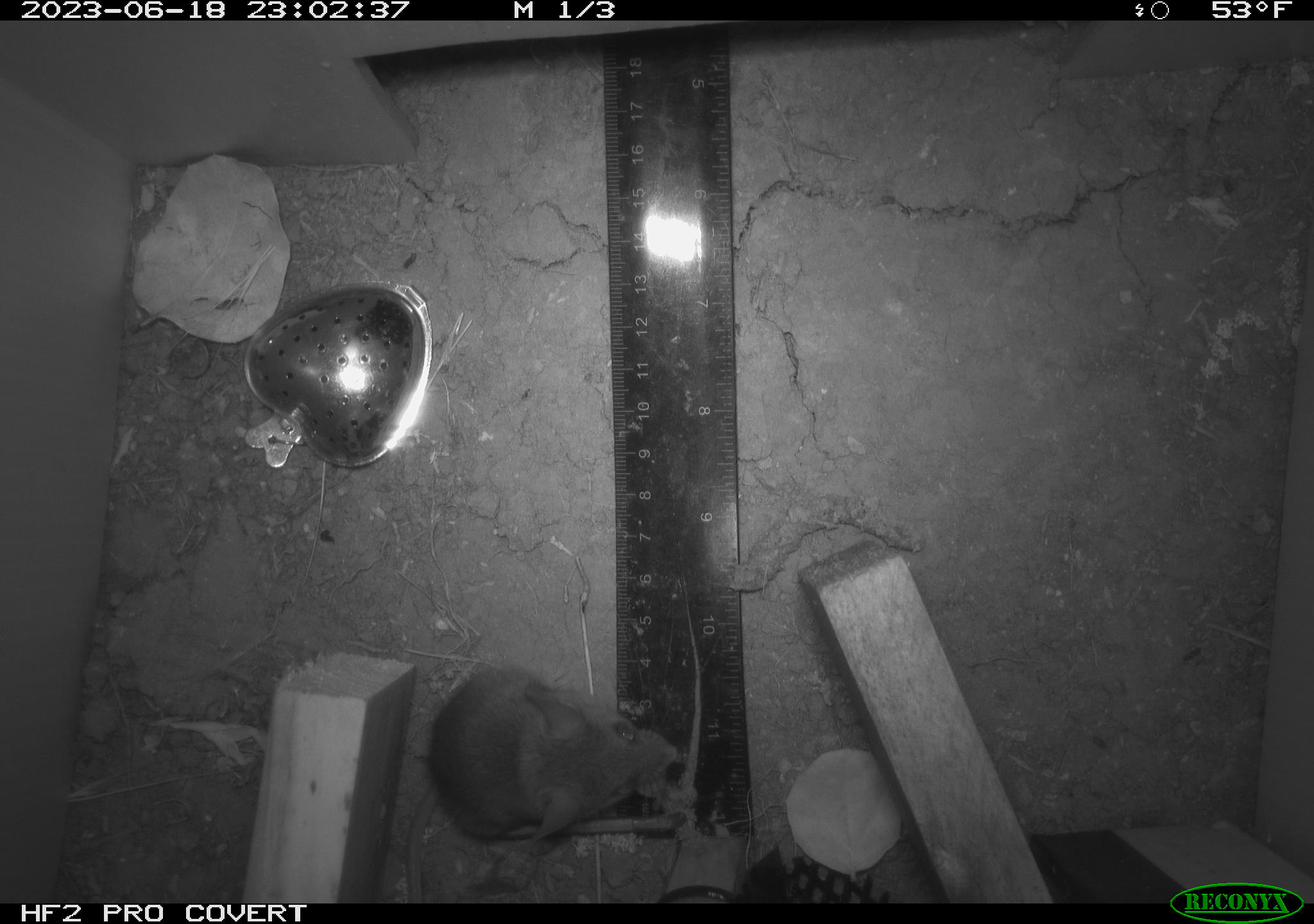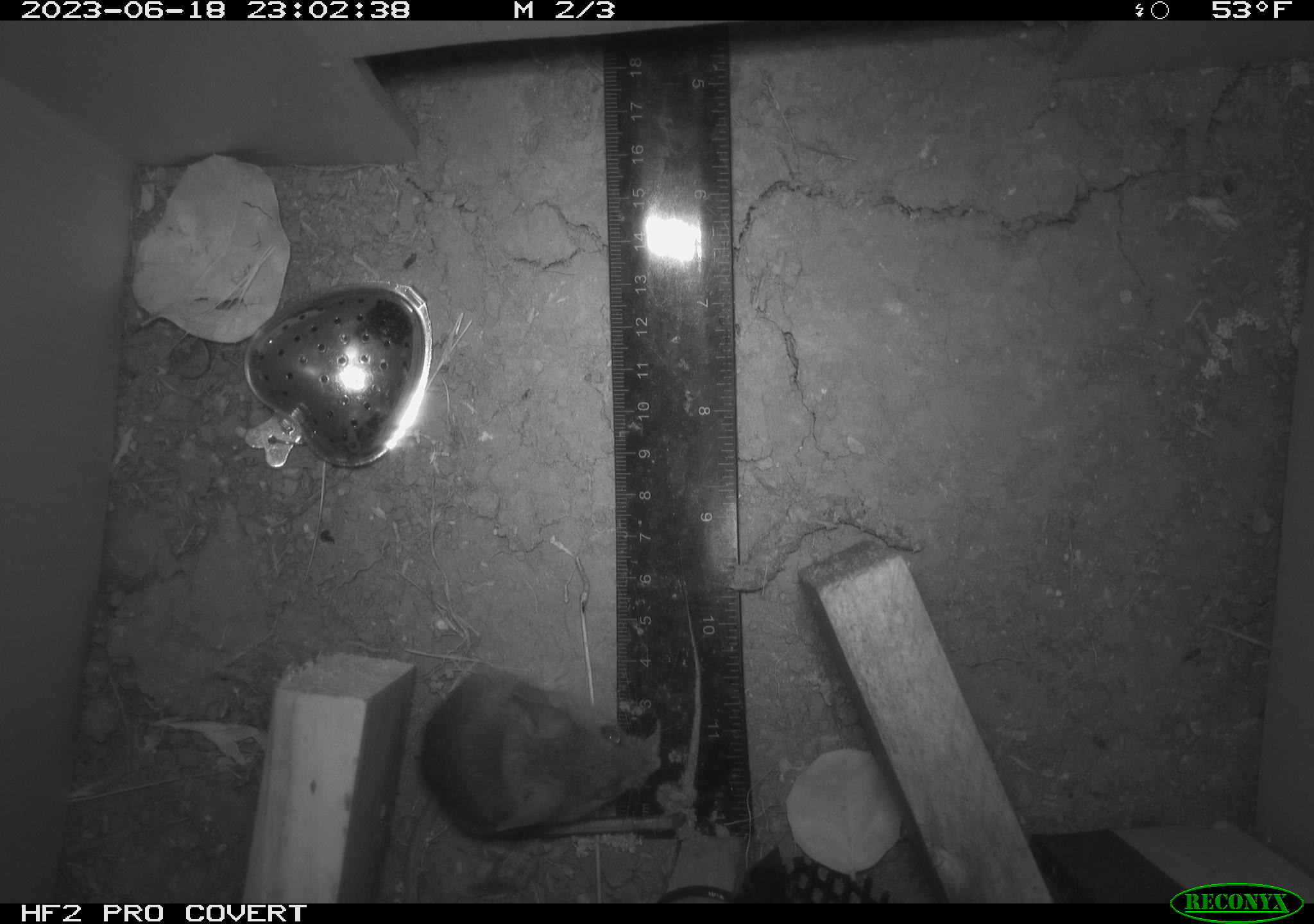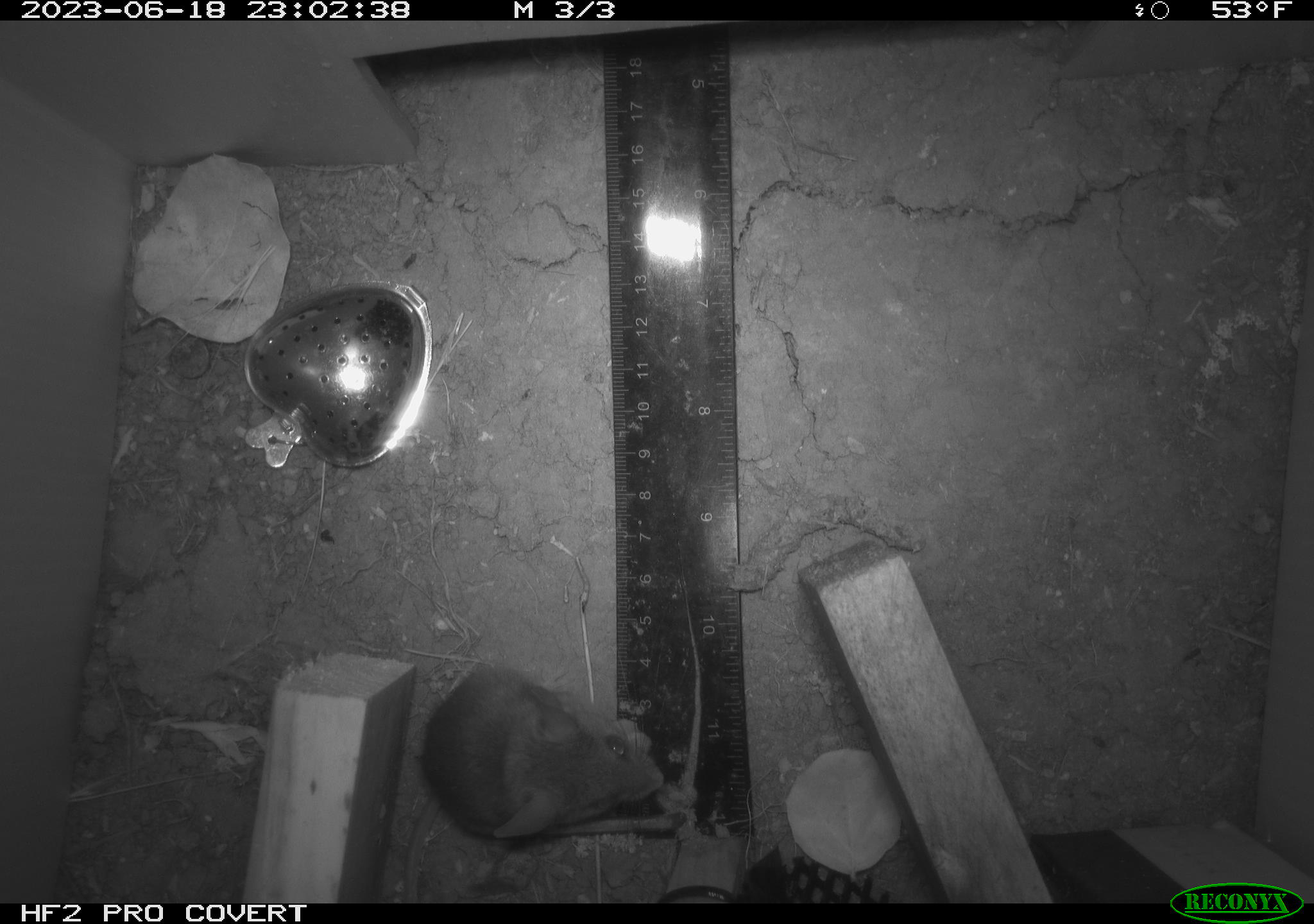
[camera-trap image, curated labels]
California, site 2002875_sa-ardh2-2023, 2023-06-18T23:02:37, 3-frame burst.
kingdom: Animalia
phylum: Chordata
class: Mammalia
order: Rodentia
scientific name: Rodentia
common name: mouse species